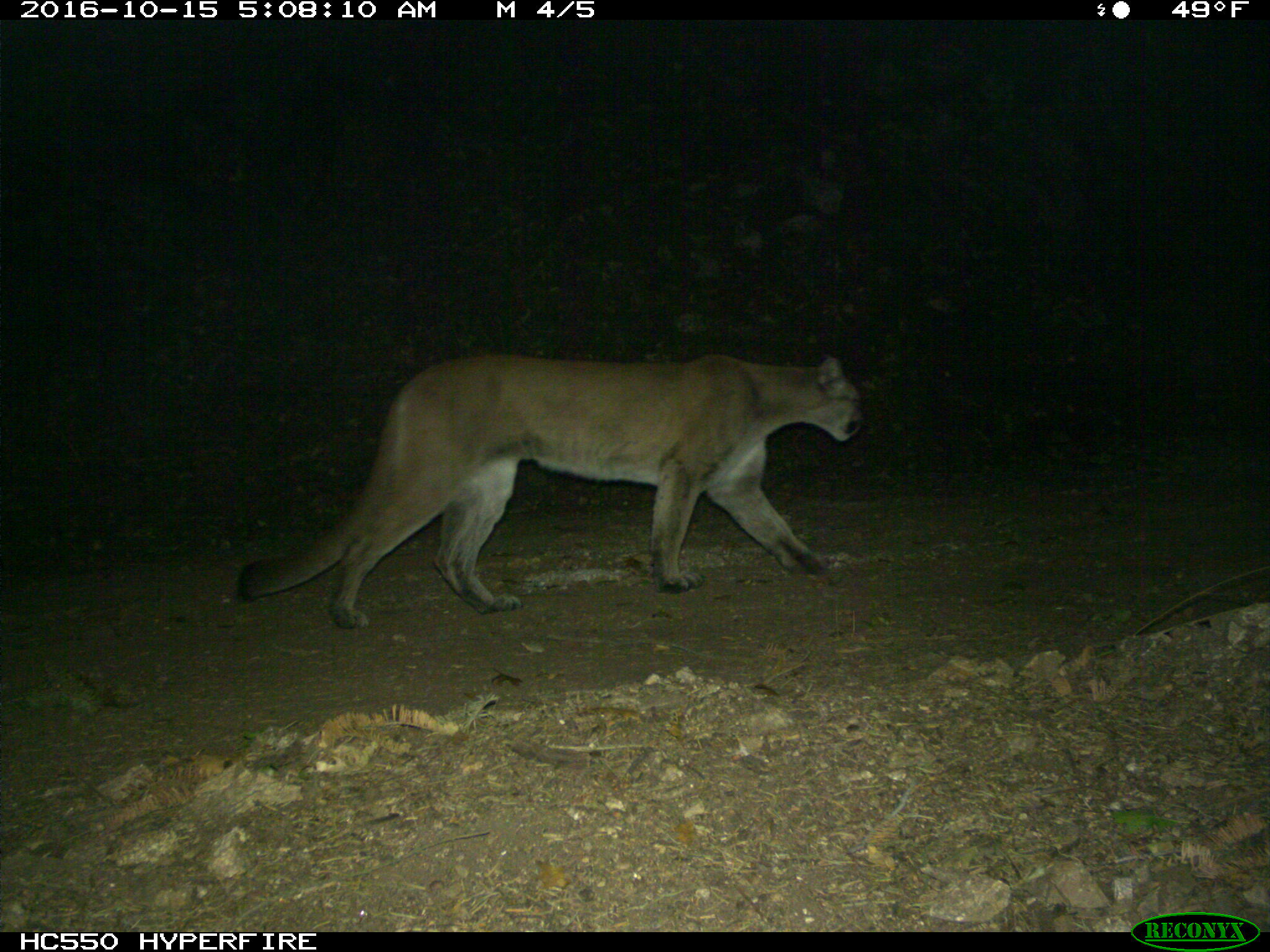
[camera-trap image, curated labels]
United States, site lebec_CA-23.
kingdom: Animalia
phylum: Chordata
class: Mammalia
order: Carnivora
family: Felidae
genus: Puma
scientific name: Puma concolor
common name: mountain lion